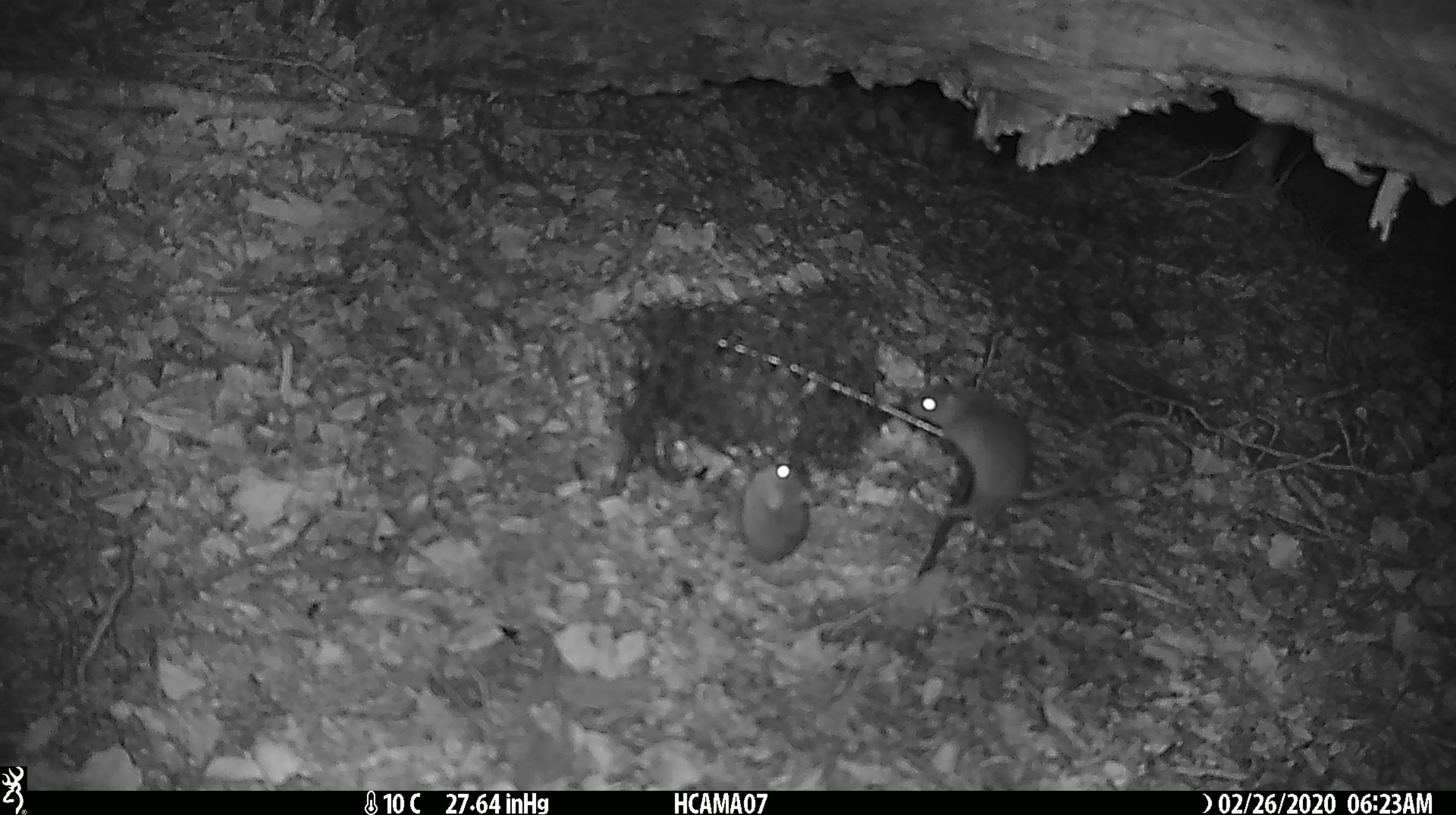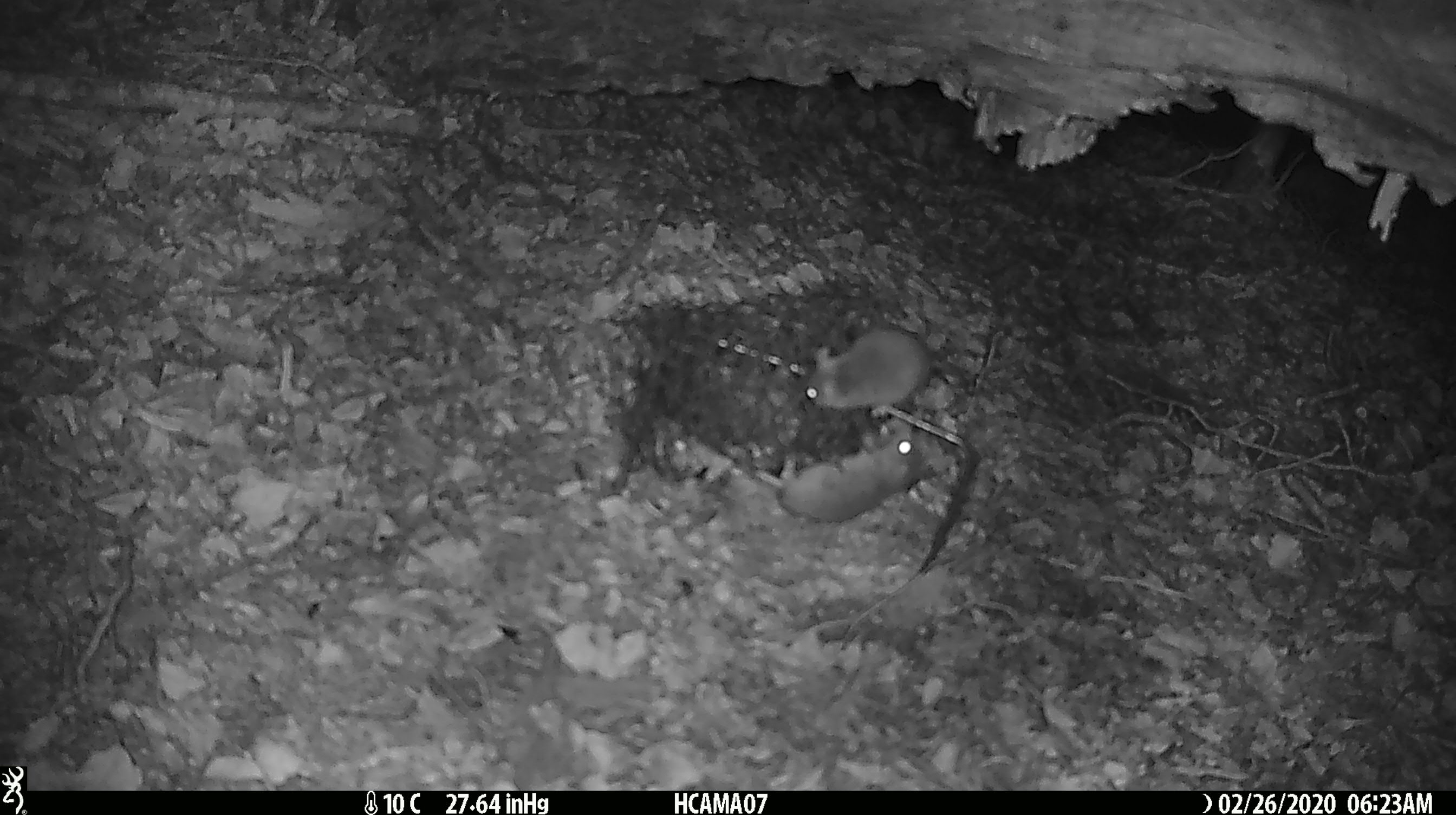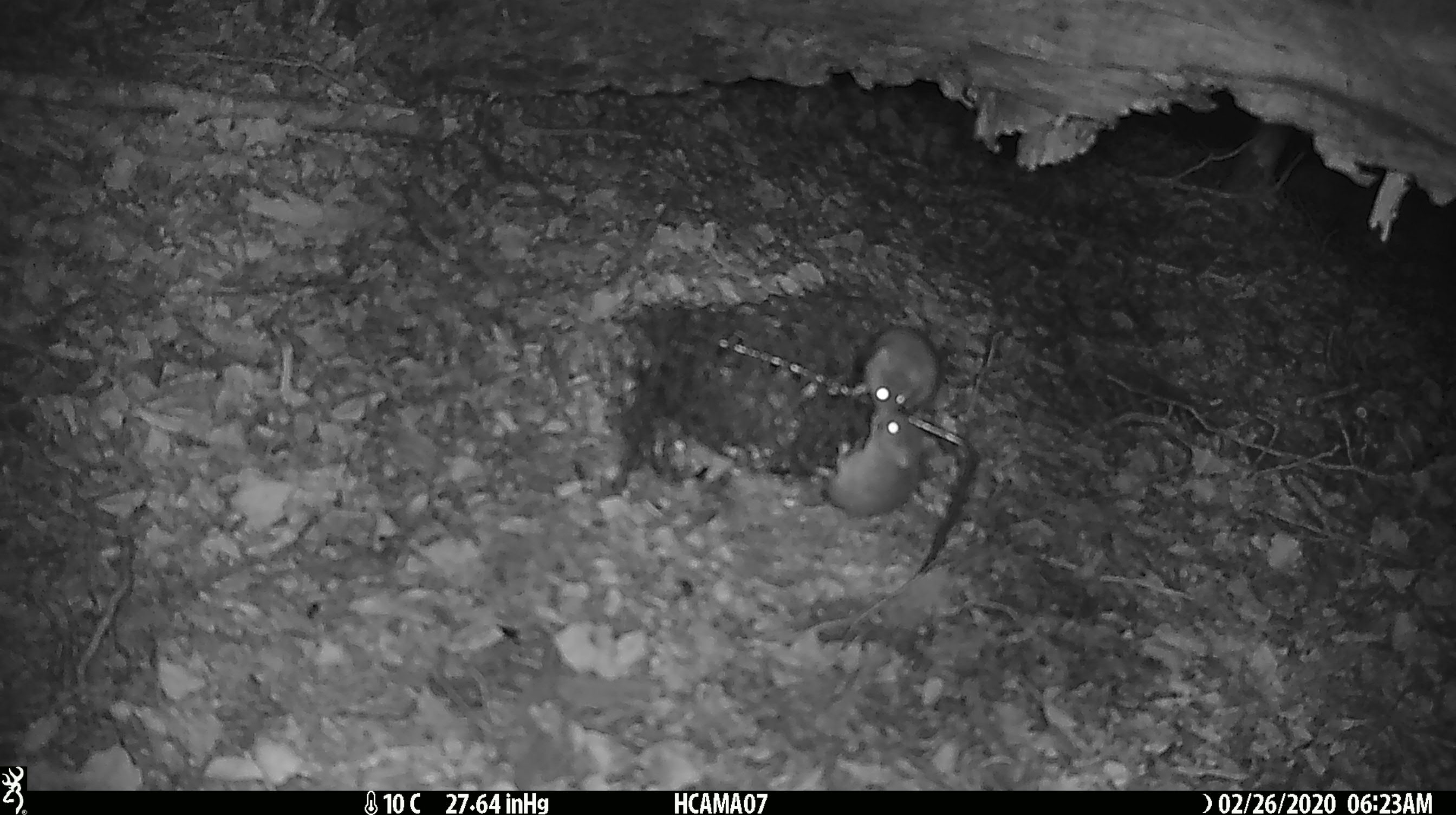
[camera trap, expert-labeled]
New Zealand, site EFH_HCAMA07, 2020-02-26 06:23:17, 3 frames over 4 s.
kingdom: Animalia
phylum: Chordata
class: Mammalia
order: Rodentia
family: Muridae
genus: Mus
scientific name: Mus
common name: mouse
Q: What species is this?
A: Mouse (Mus).